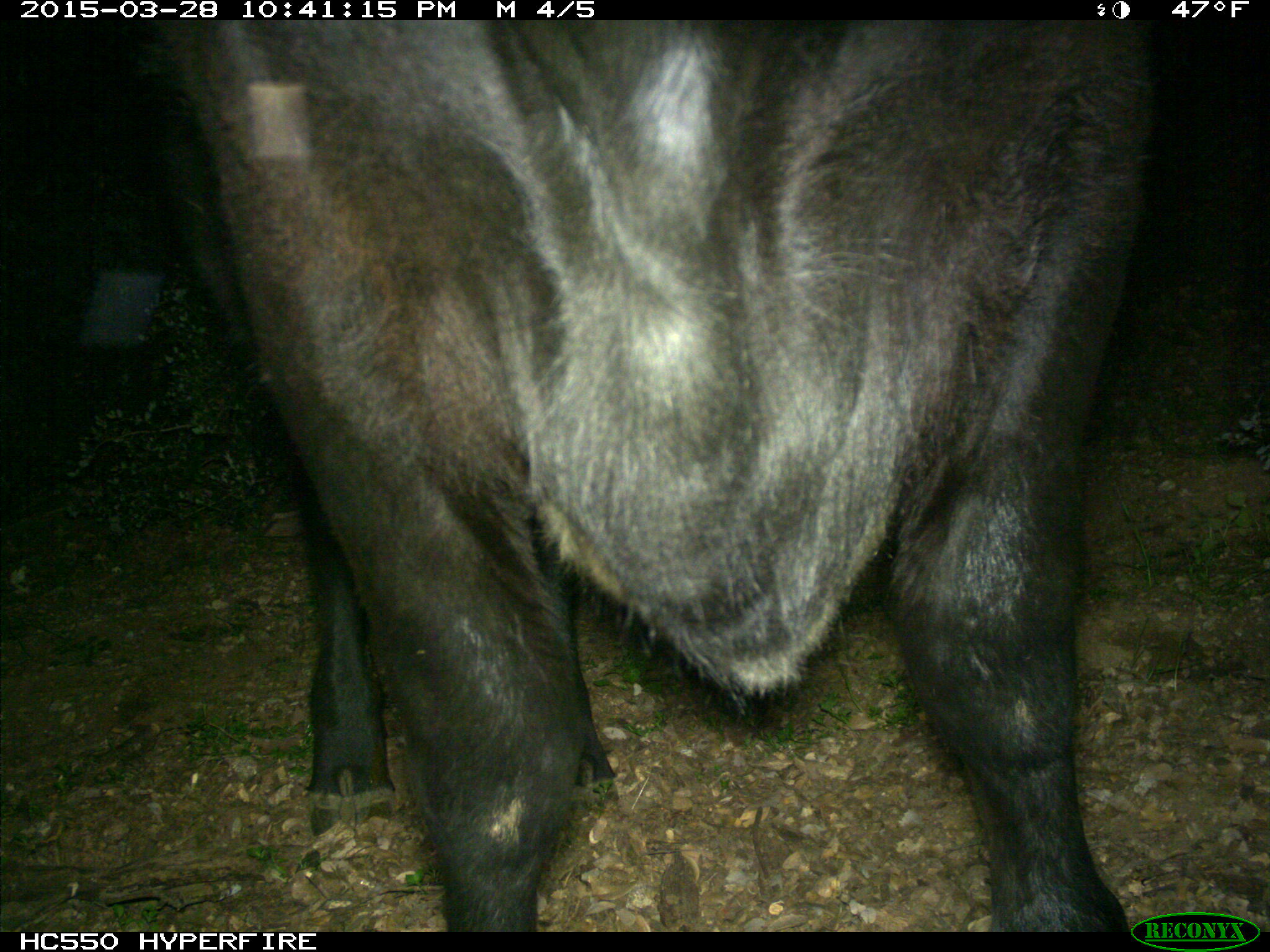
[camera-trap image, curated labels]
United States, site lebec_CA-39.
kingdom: Animalia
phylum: Chordata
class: Mammalia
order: Artiodactyla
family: Bovidae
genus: Bos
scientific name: Bos taurus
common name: domestic cow